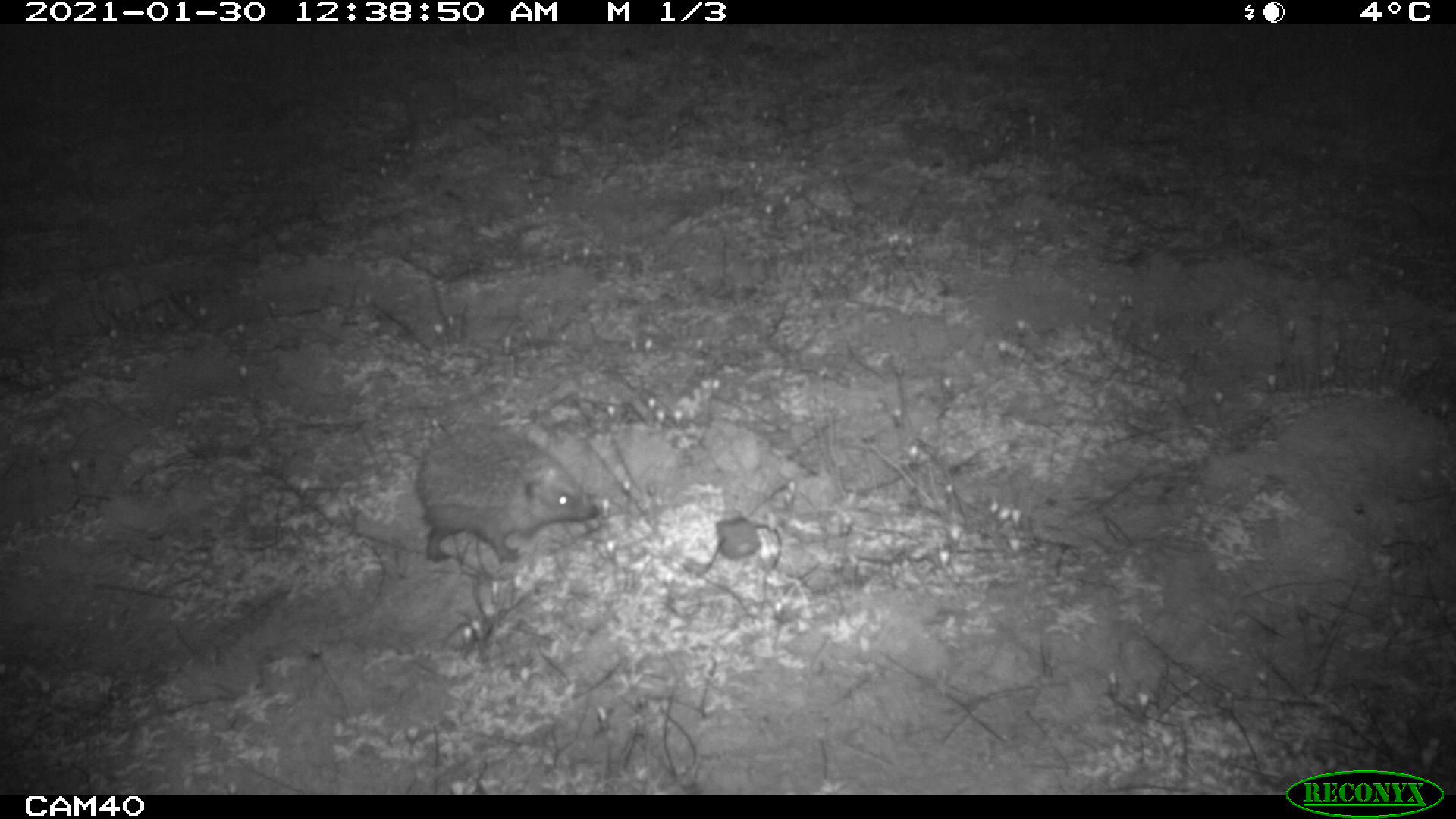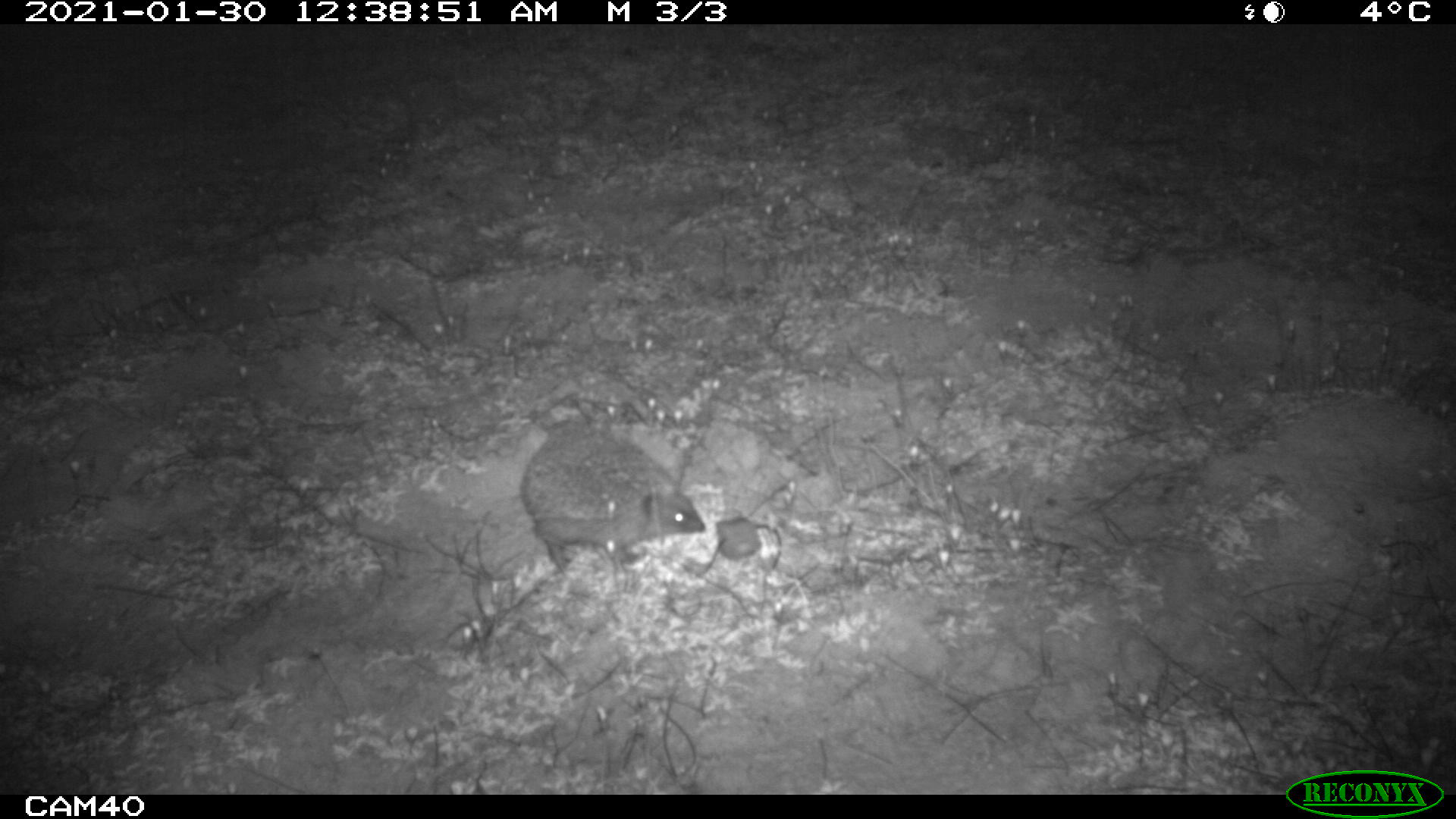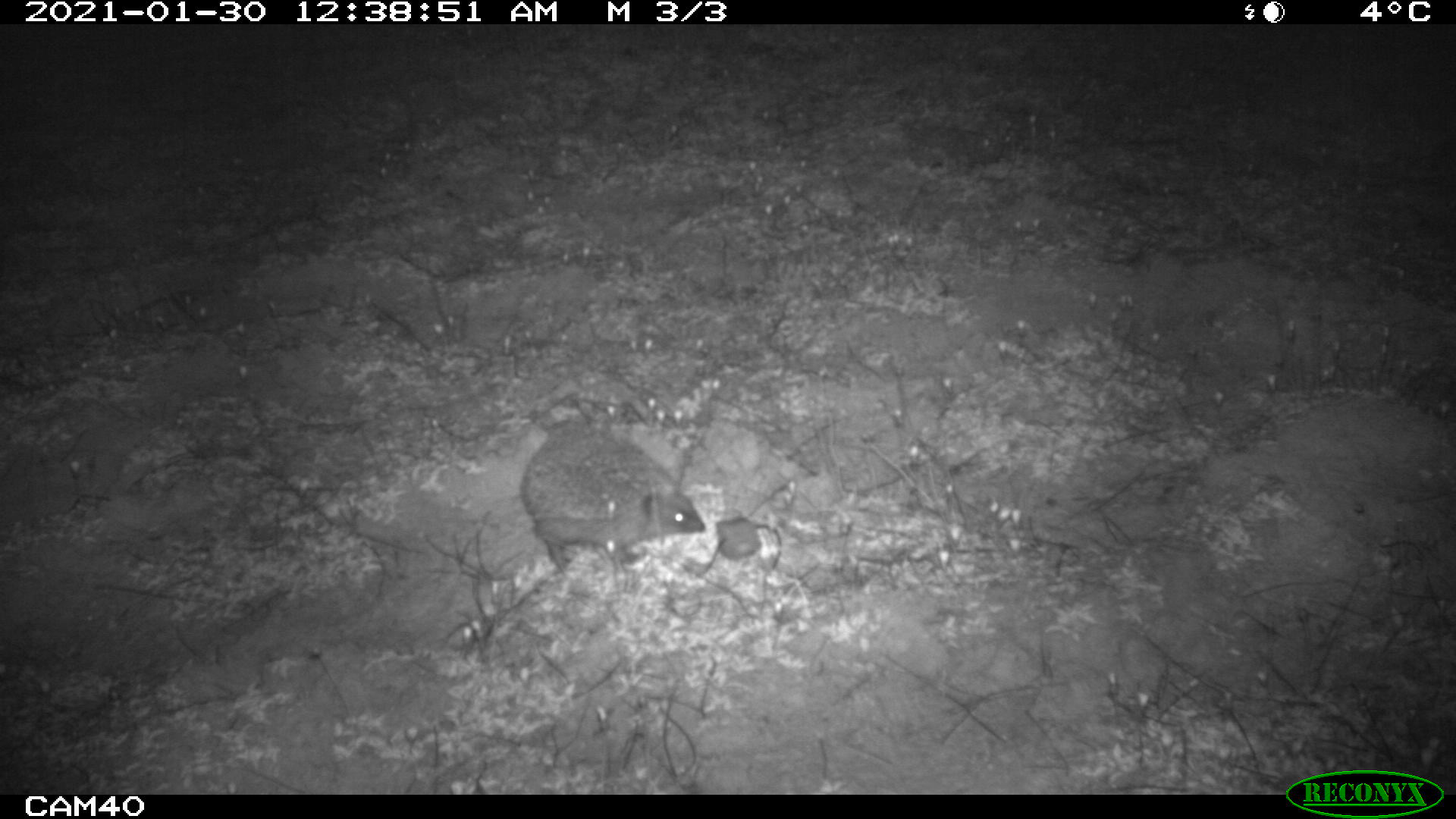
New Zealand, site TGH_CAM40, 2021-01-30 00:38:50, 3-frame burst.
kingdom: Animalia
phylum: Chordata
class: Mammalia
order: Eulipotyphla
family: Erinaceidae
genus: Erinaceus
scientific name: Erinaceus europaeus europaeus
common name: european hedgehog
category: hedgehog